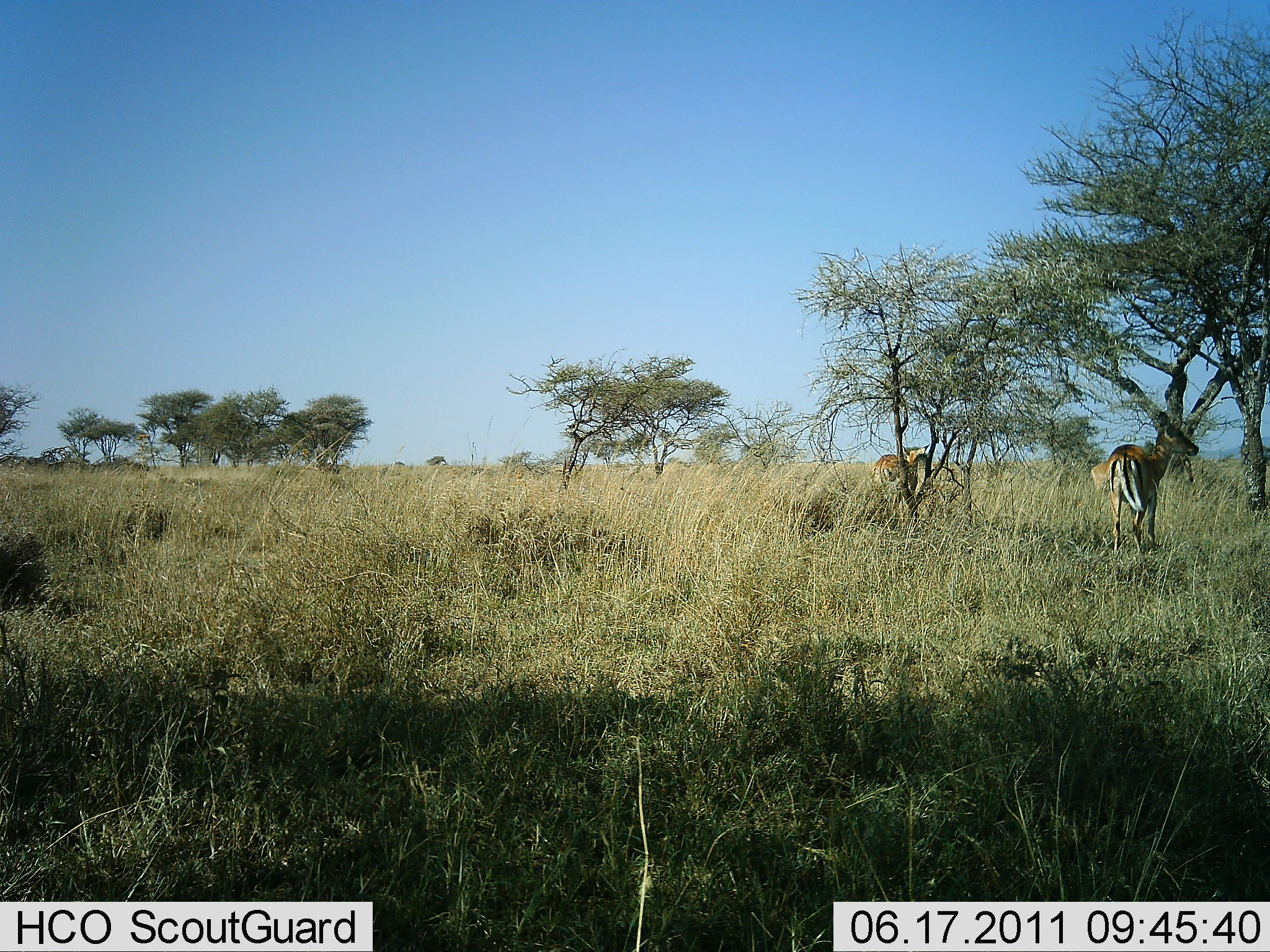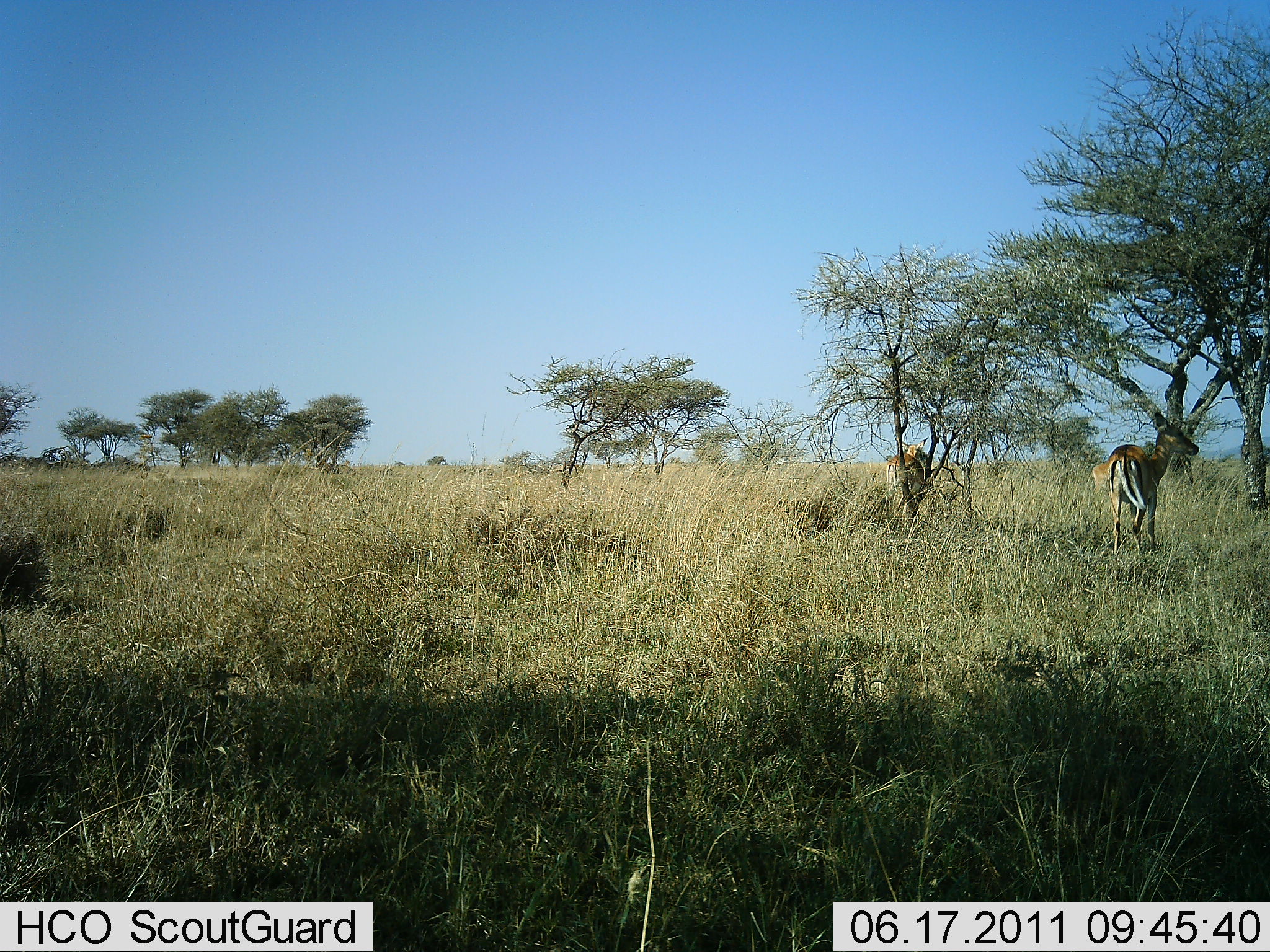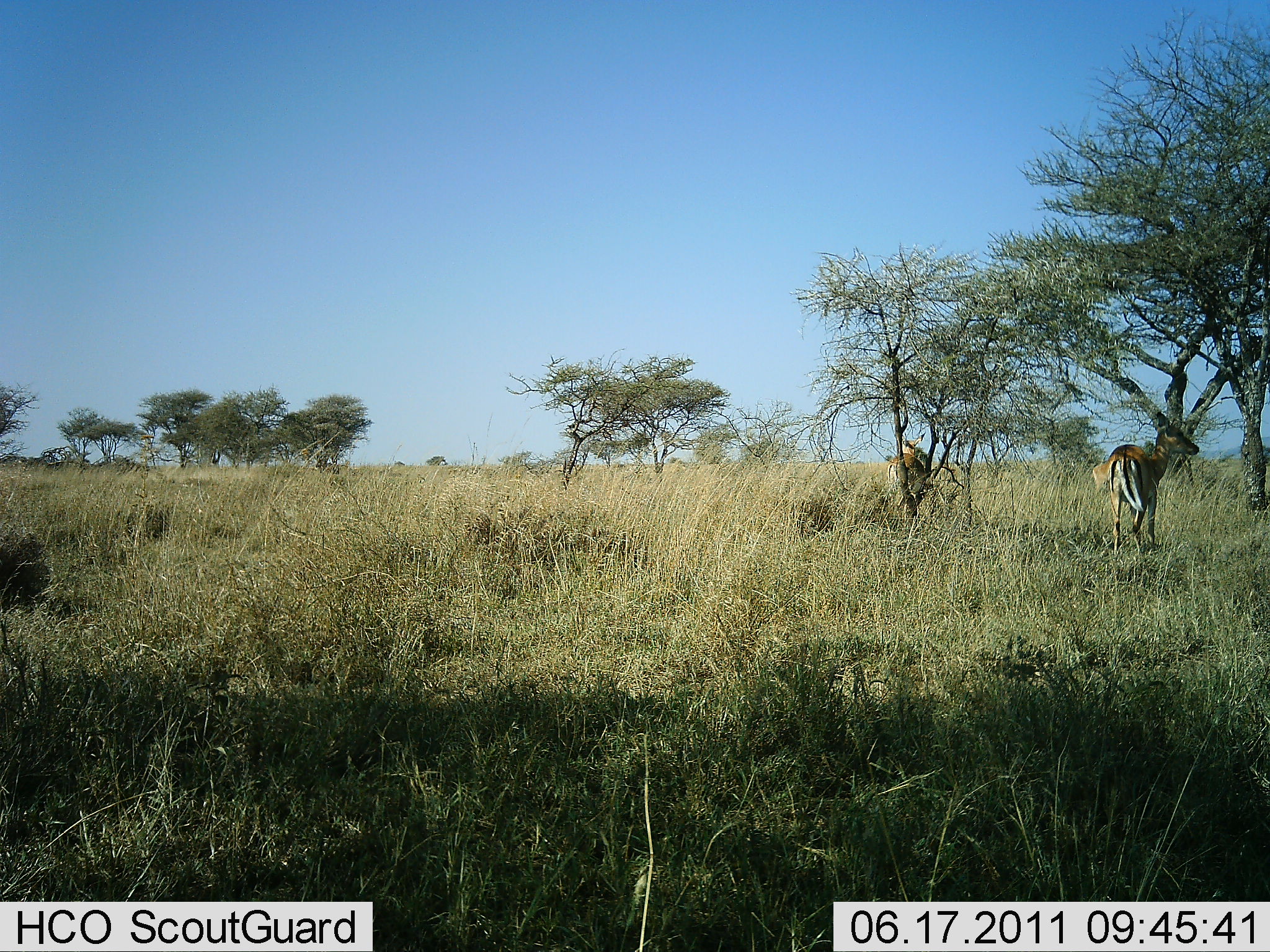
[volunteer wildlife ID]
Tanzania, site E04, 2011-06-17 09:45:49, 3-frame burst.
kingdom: Animalia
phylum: Chordata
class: Mammalia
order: Artiodactyla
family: Bovidae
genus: Aepyceros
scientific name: Aepyceros melampus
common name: impala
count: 2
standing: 100%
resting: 0%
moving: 8%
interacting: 0%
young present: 0%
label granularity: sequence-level